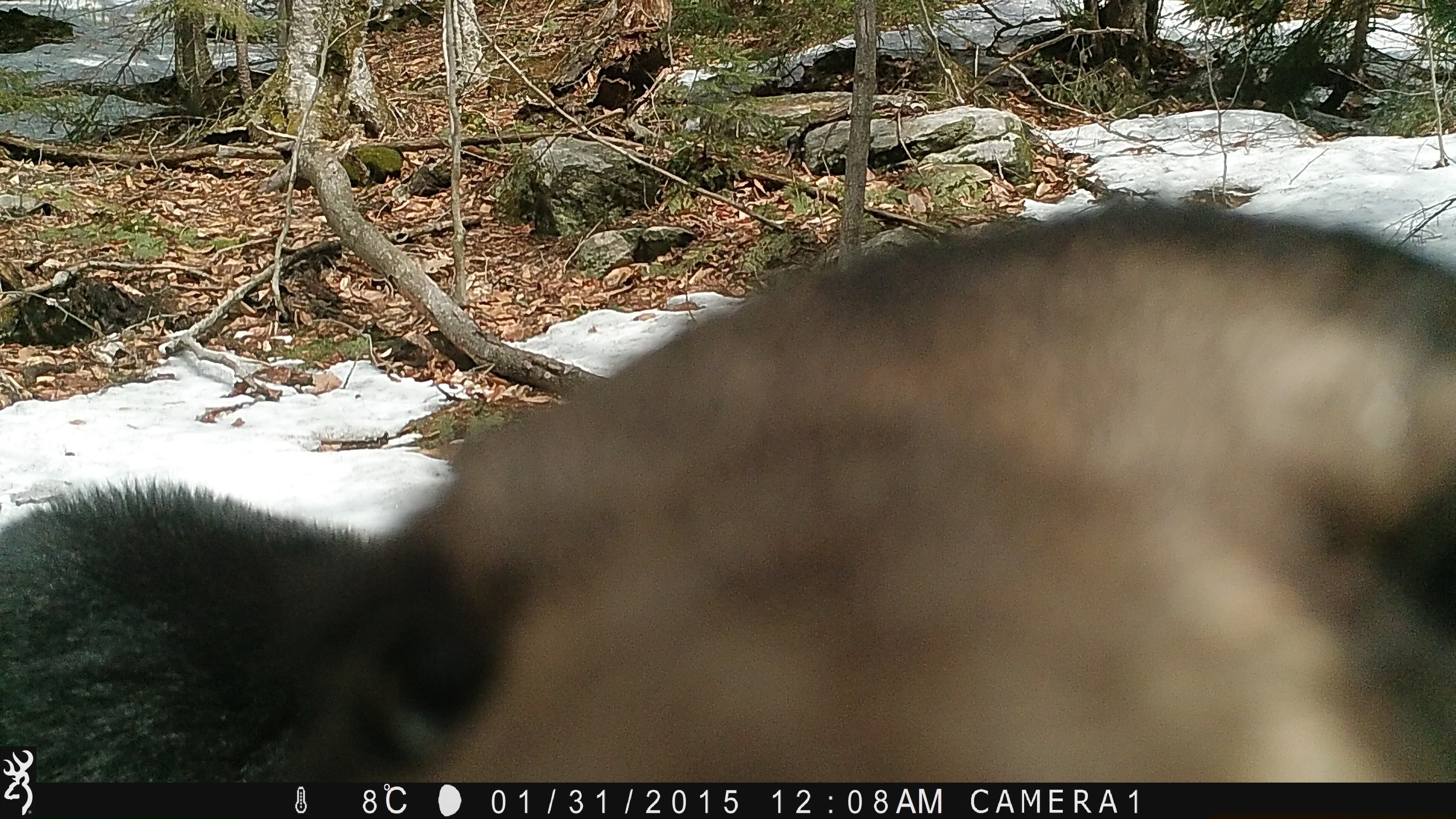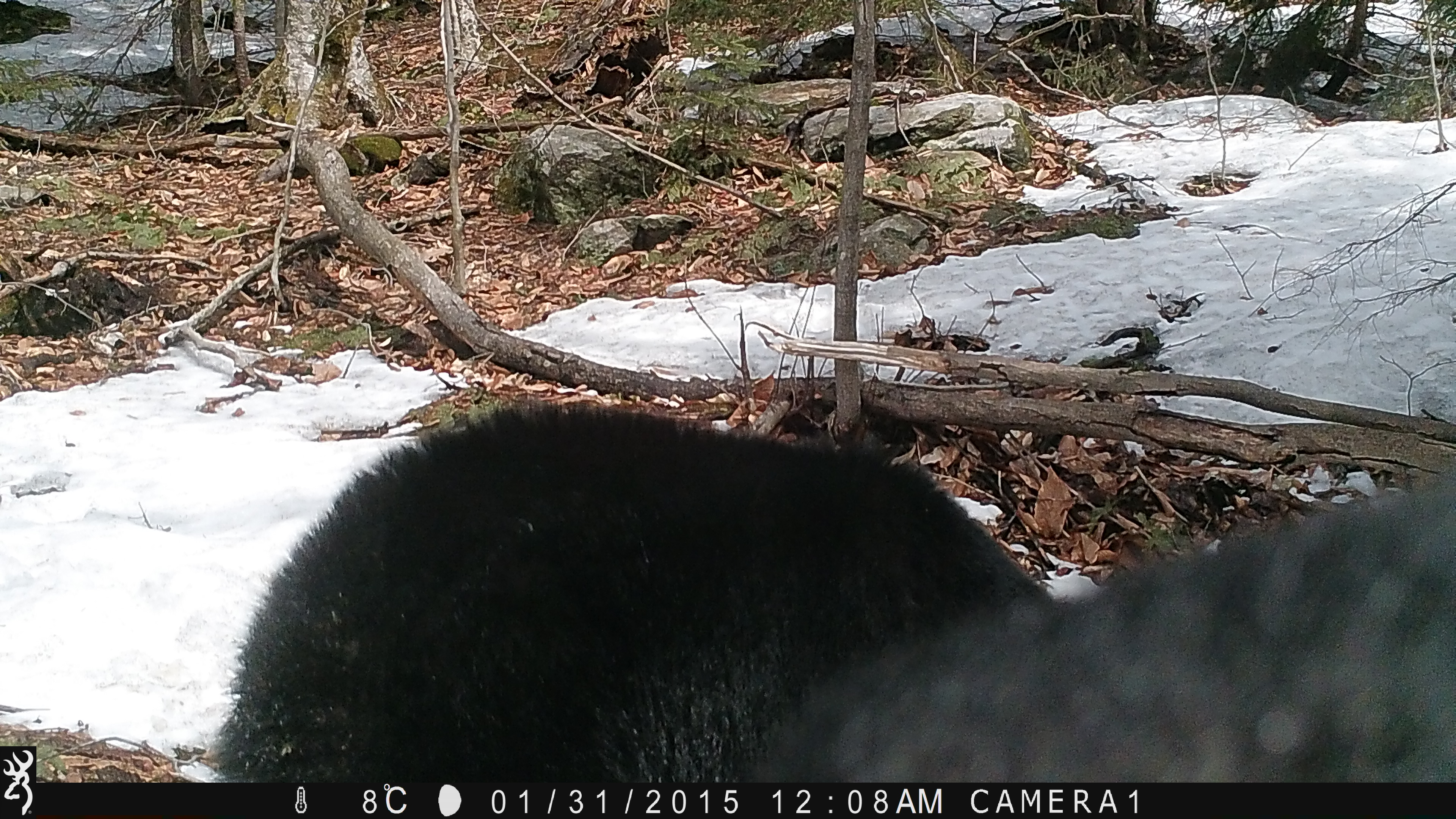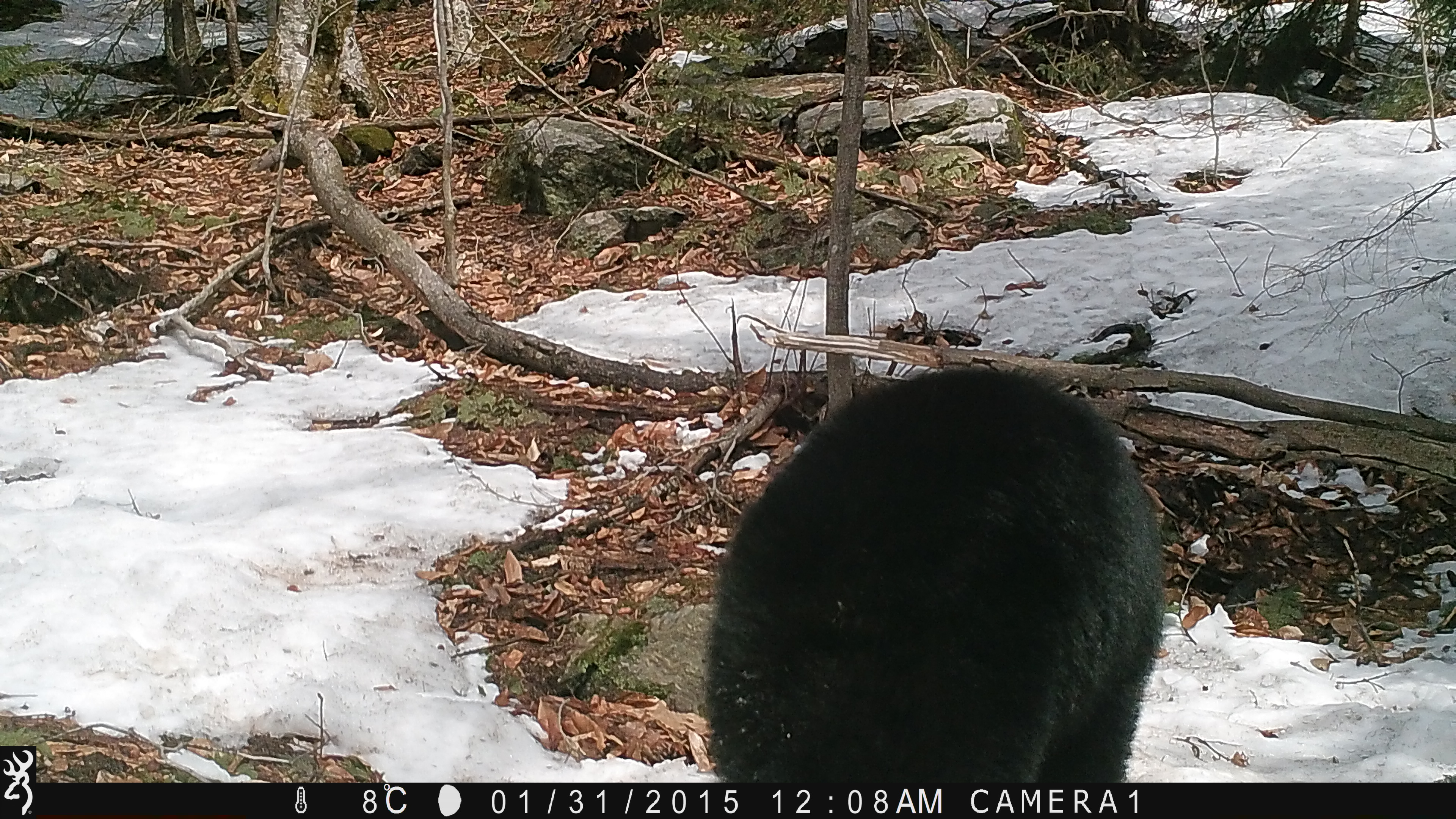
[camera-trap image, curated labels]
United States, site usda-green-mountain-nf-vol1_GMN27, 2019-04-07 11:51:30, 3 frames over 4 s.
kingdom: Animalia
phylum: Chordata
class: Mammalia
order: Carnivora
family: Ursidae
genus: Ursus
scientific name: Ursus americanus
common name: black bear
Black bear (Ursus americanus).